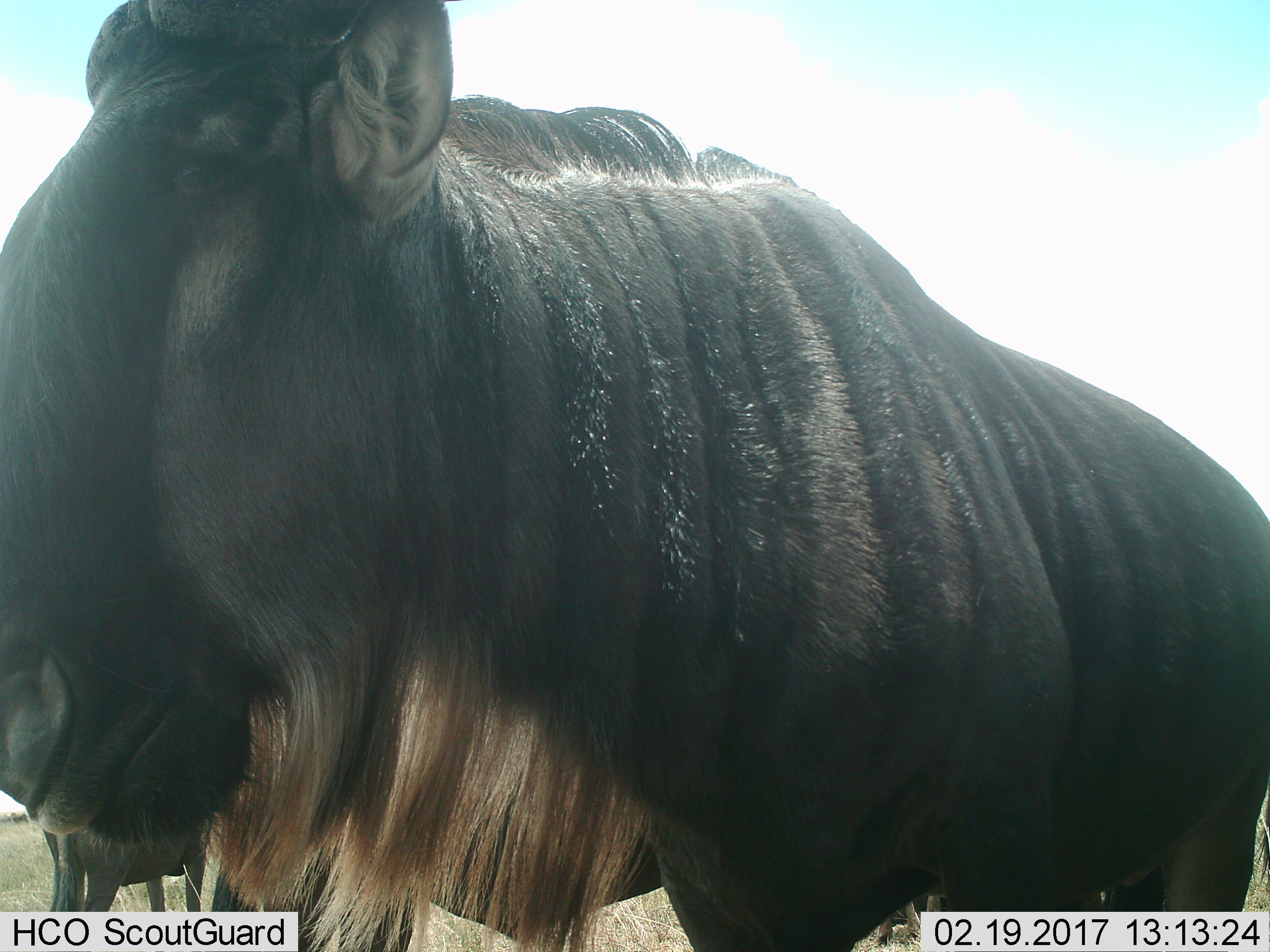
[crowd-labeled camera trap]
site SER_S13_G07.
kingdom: Animalia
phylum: Chordata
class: Mammalia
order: Artiodactyla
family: Bovidae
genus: Connochaetes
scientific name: Connochaetes taurinus taurinus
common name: blue wildebeest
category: wildebeestblue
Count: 3.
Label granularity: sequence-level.